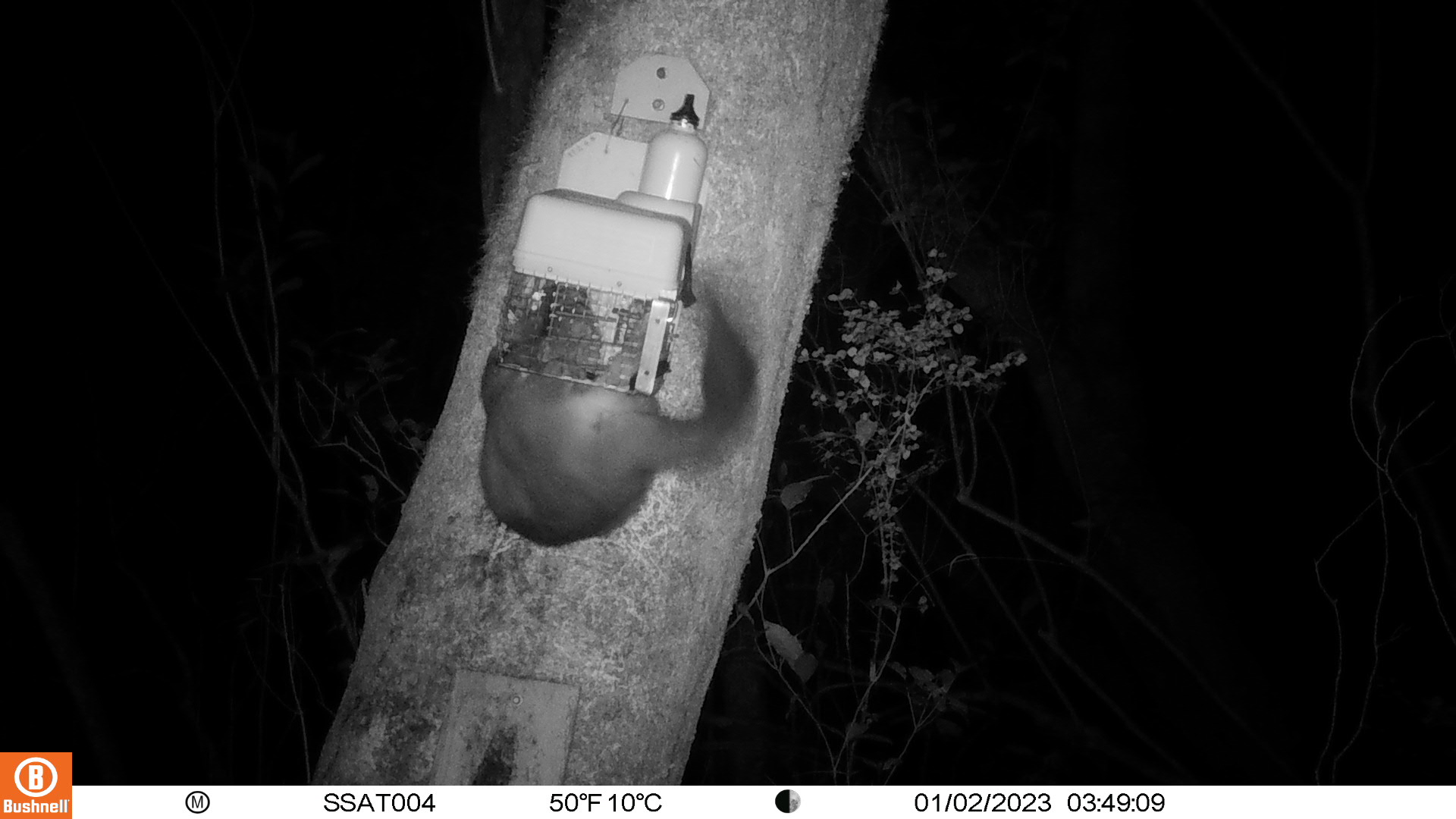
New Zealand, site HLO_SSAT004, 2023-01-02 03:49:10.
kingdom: Animalia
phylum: Chordata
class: Mammalia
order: Diprotodontia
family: Phalangeridae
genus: Trichosurus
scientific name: Trichosurus vulpecula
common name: common brushtail possum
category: possum